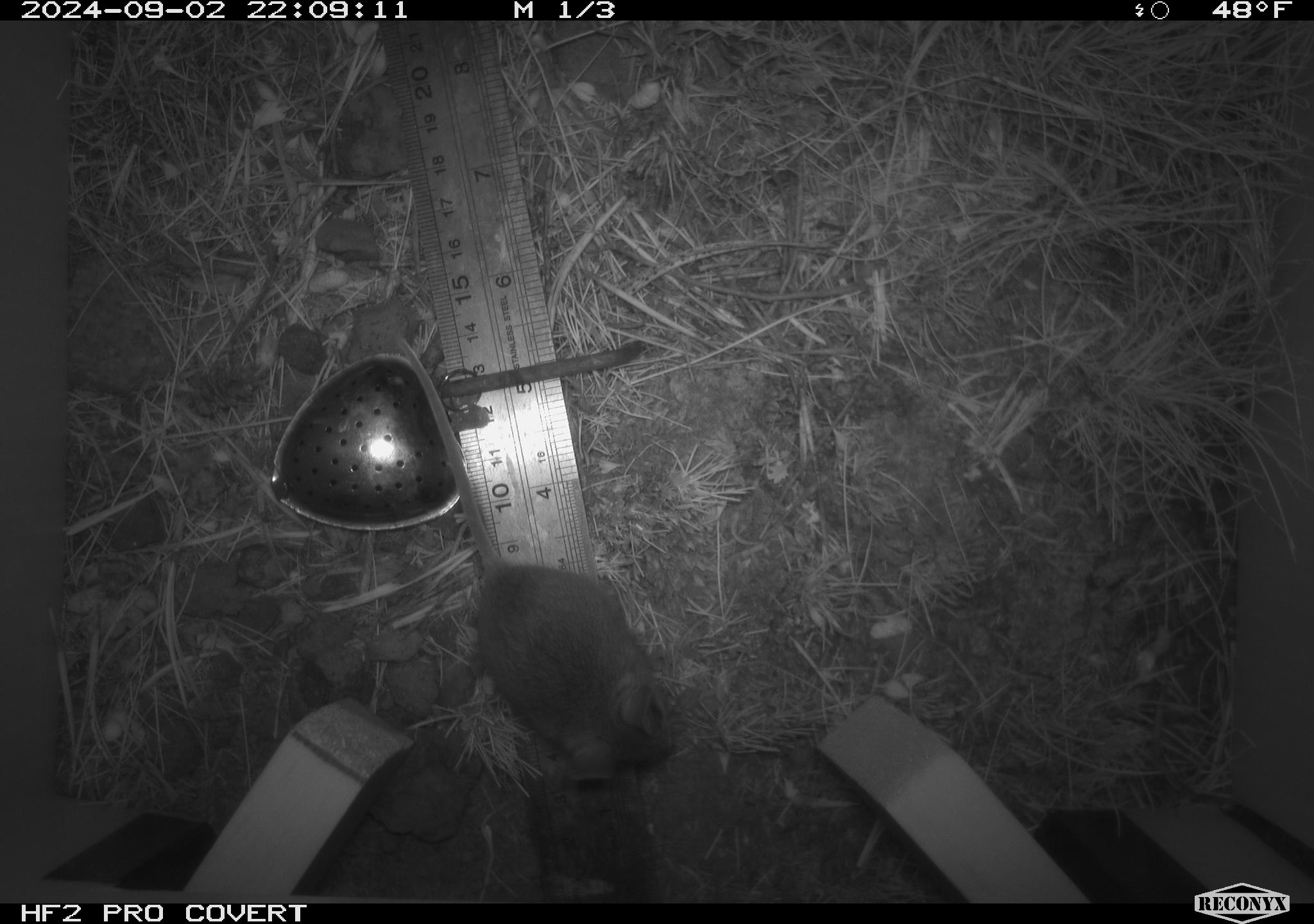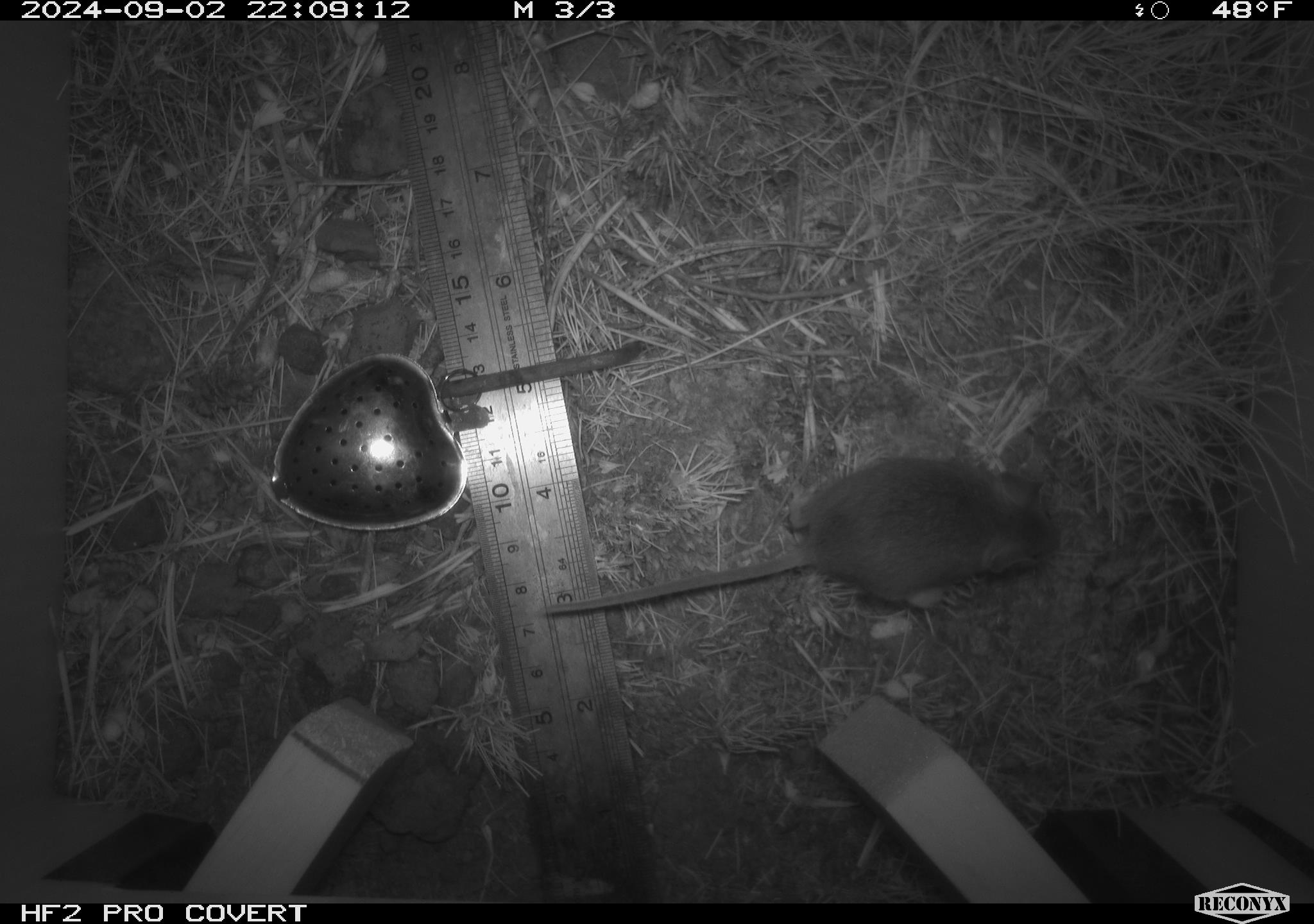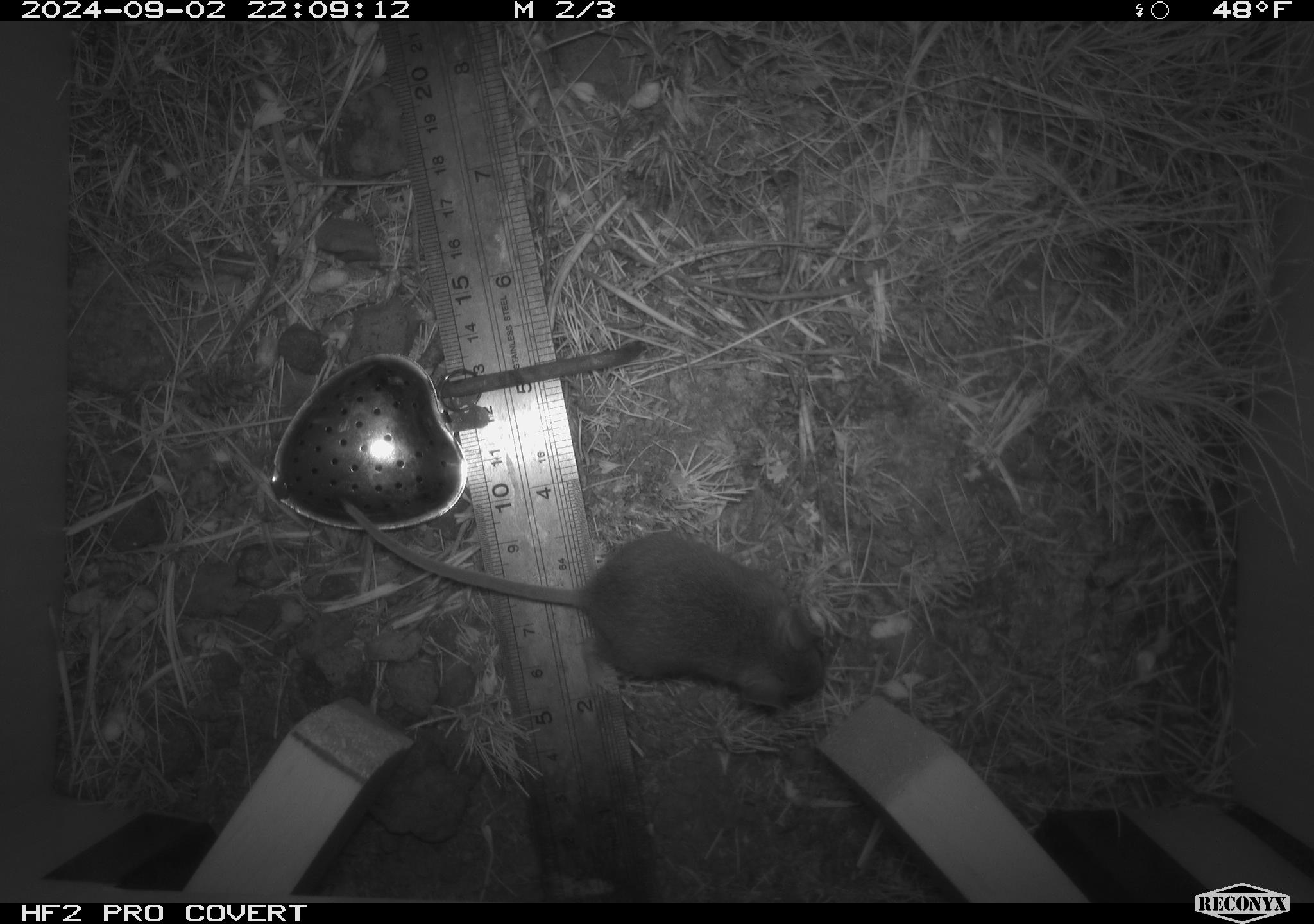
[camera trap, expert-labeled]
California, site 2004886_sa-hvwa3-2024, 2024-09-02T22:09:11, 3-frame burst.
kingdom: Animalia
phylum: Chordata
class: Mammalia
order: Rodentia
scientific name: Rodentia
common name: mouse species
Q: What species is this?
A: Mouse species (Rodentia).